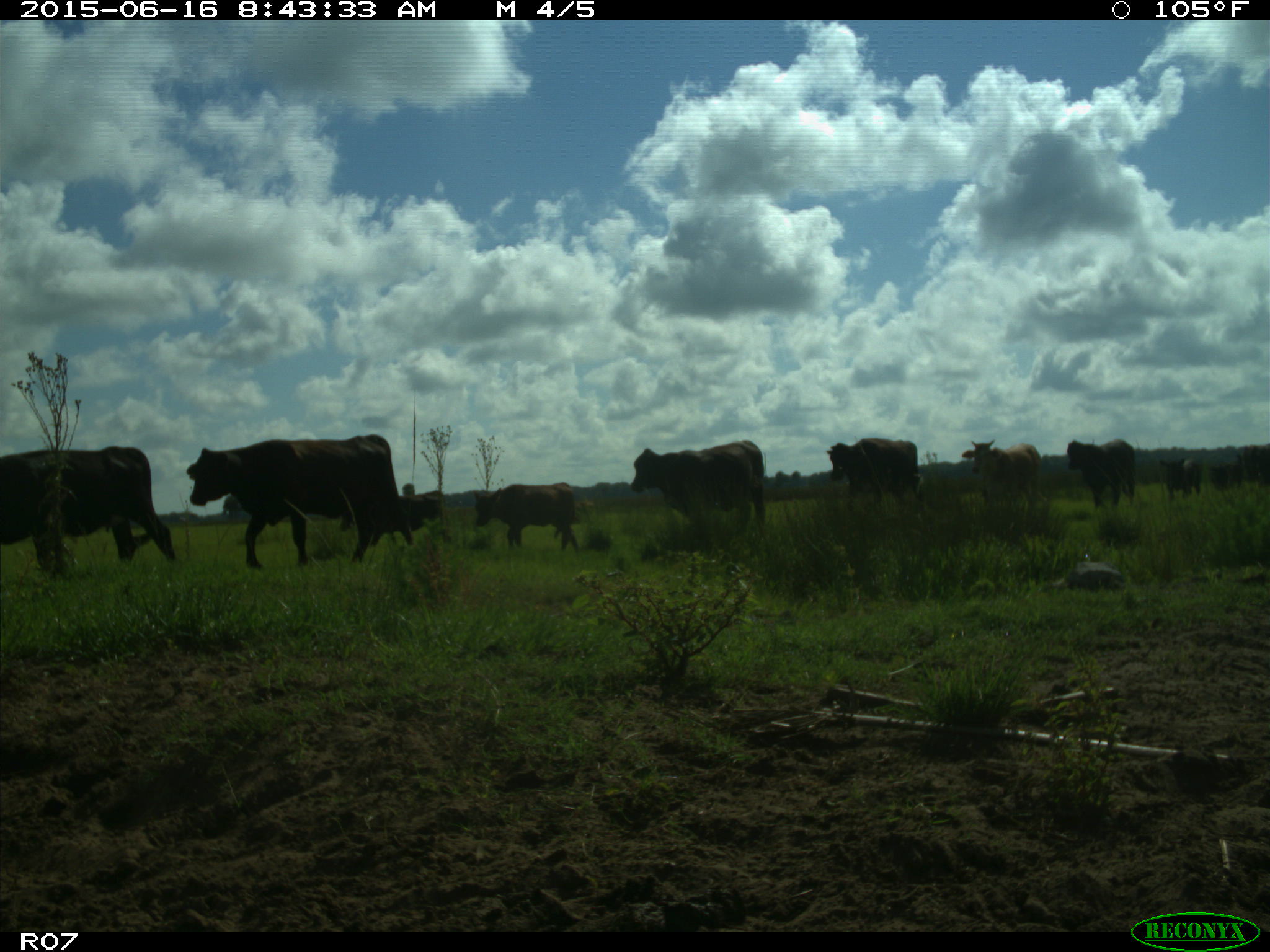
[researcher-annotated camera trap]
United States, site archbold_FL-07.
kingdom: Animalia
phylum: Chordata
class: Mammalia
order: Artiodactyla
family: Bovidae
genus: Bos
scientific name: Bos taurus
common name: domestic cow